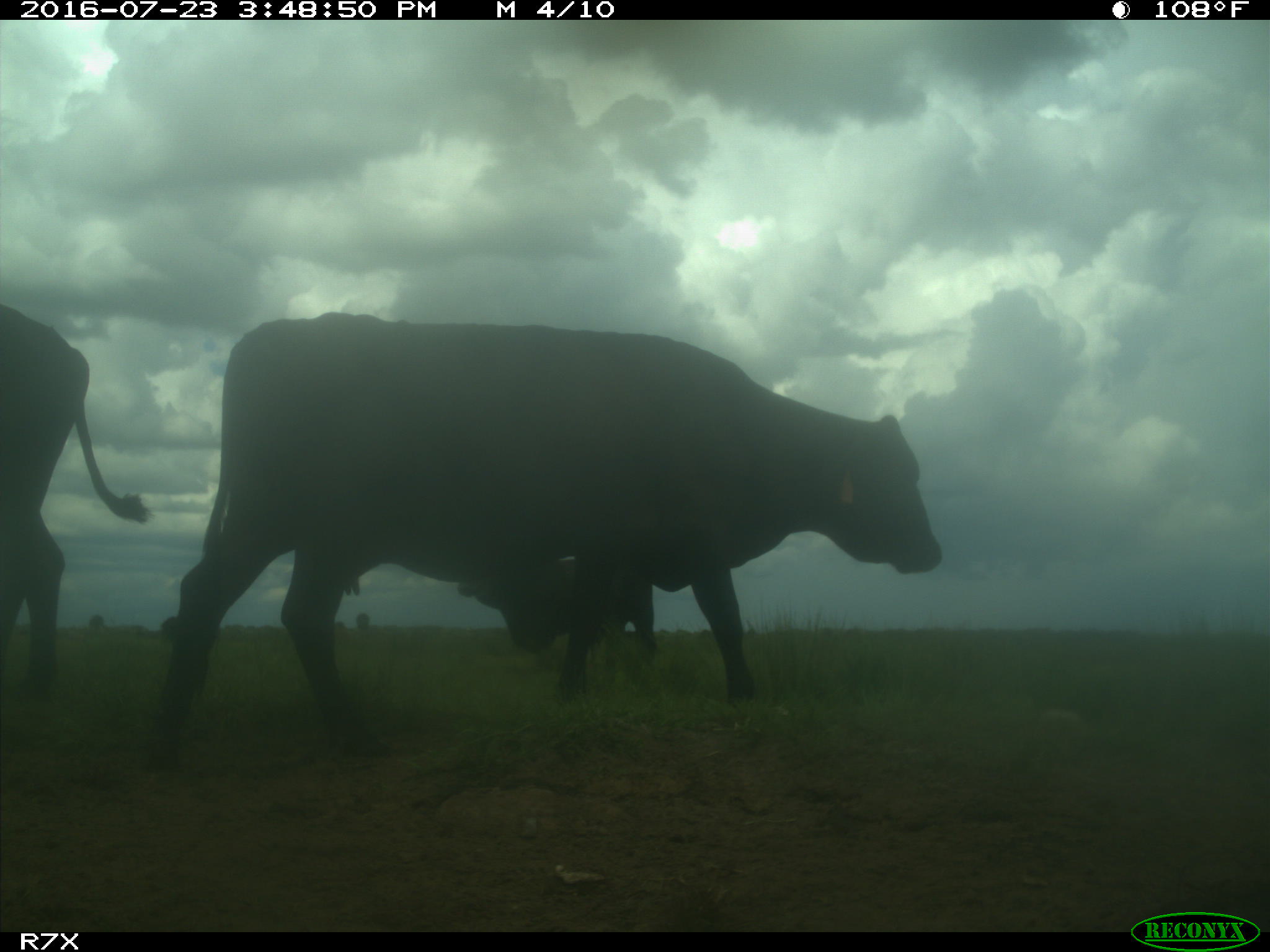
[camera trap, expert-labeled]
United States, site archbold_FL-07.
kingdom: Animalia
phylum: Chordata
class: Mammalia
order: Artiodactyla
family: Bovidae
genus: Bos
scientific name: Bos taurus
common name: domestic cow